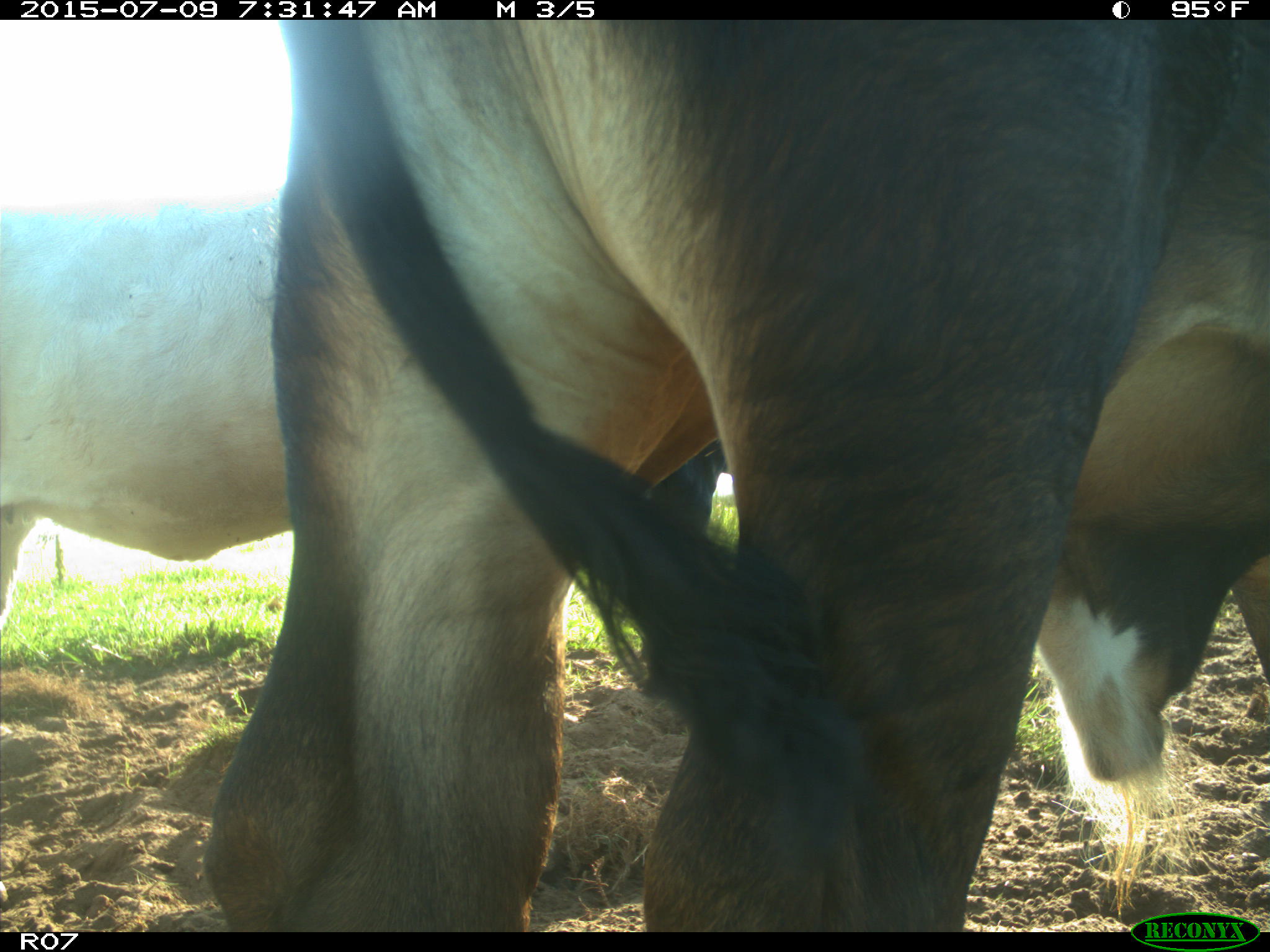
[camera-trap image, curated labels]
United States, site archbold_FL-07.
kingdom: Animalia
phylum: Chordata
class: Mammalia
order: Artiodactyla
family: Bovidae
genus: Bos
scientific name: Bos taurus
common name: domestic cow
Bos taurus (domestic cow).